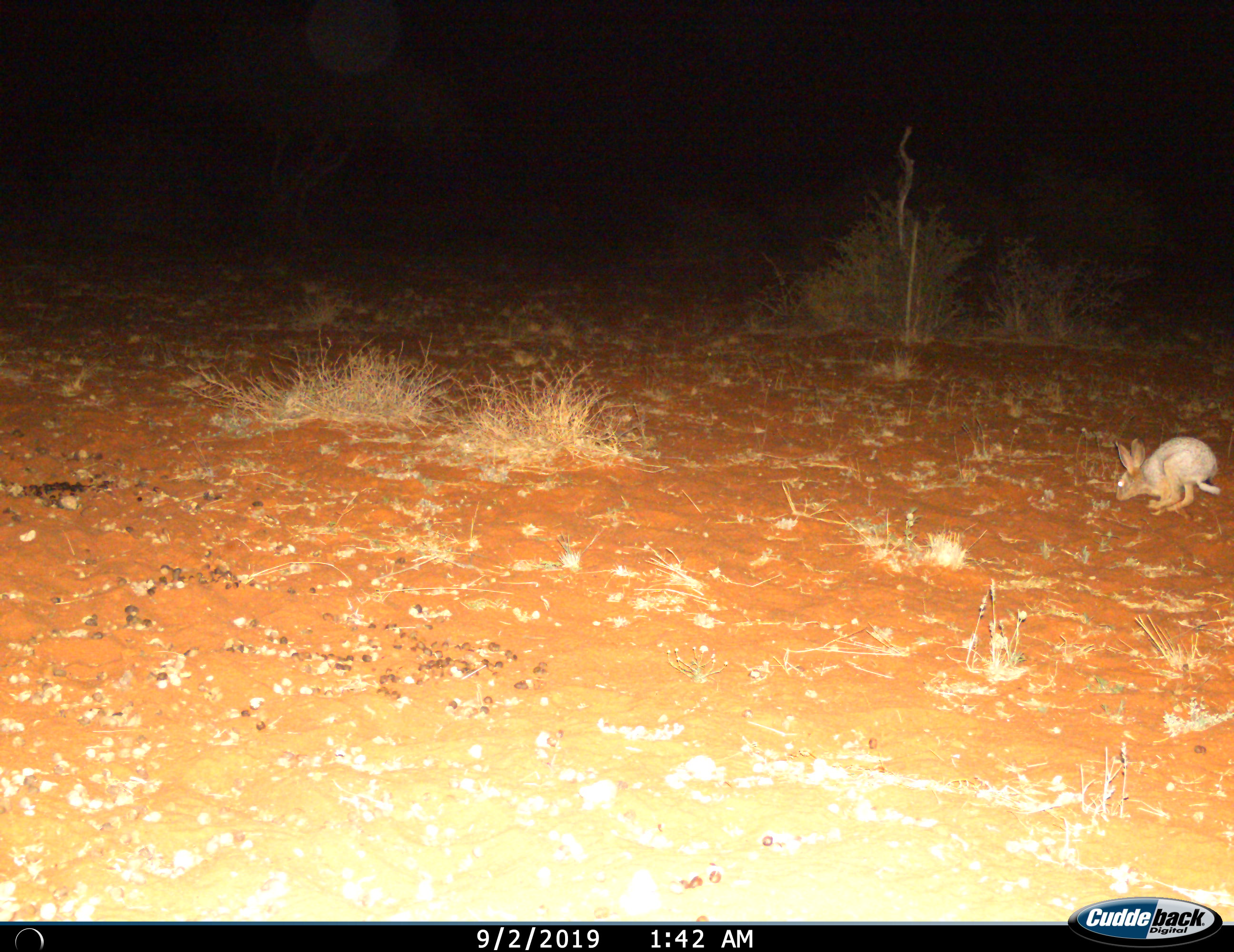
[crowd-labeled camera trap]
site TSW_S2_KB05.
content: unidentified animal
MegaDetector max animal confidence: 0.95